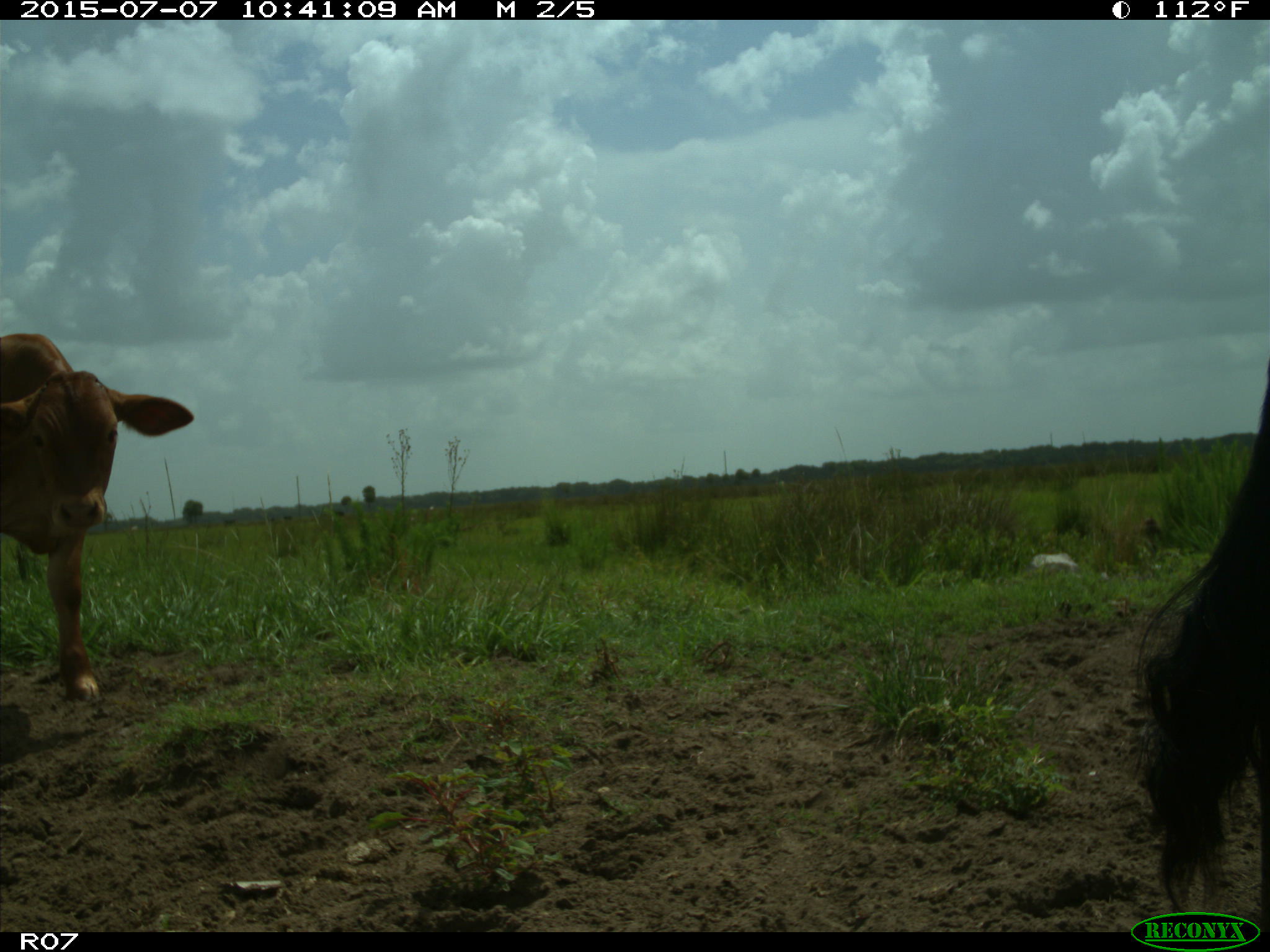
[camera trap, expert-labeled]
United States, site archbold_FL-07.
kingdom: Animalia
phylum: Chordata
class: Mammalia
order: Artiodactyla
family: Bovidae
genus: Bos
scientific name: Bos taurus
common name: domestic cow